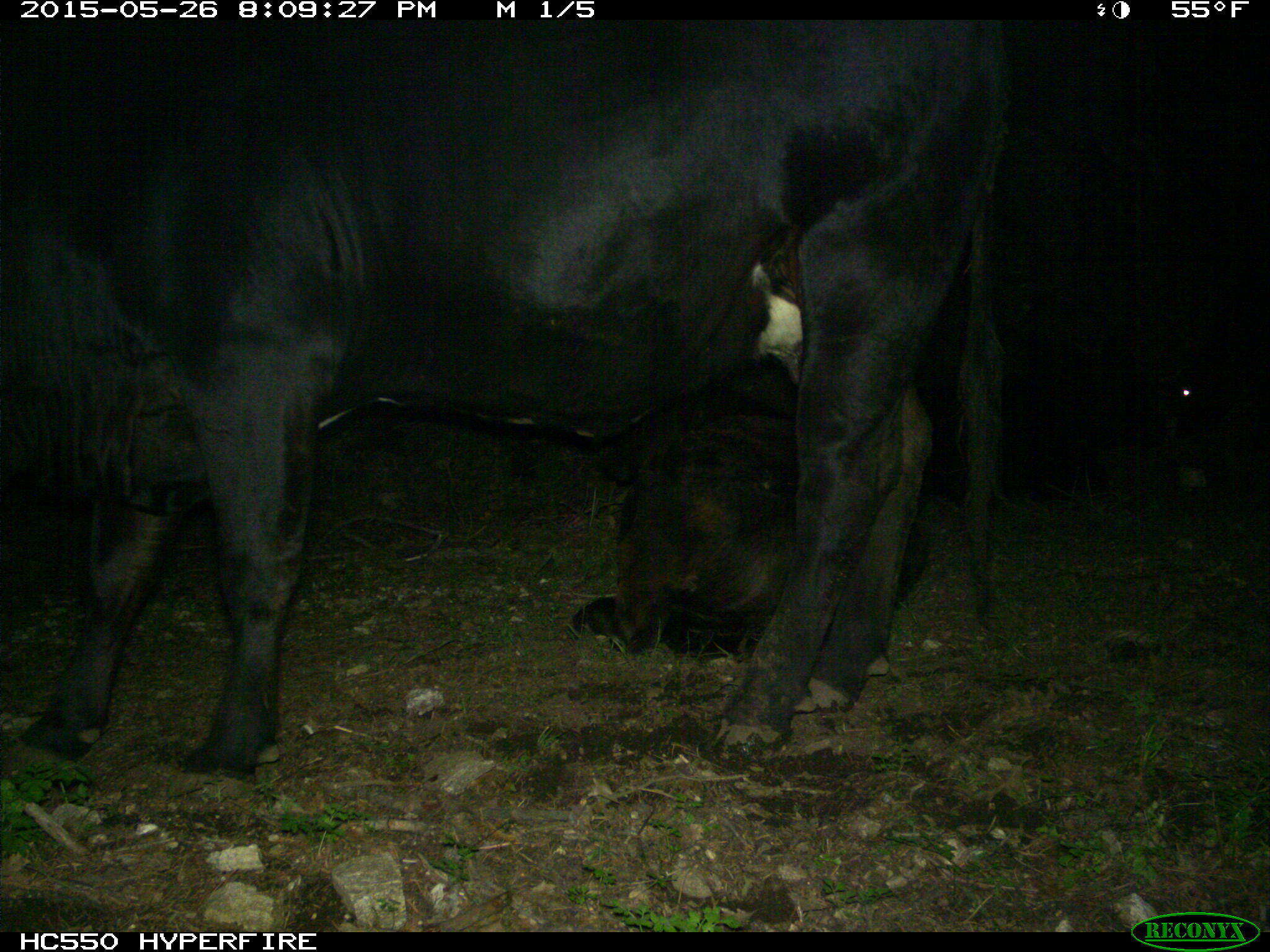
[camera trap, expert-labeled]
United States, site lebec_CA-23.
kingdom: Animalia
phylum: Chordata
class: Mammalia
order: Artiodactyla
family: Bovidae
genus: Bos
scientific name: Bos taurus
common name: domestic cow